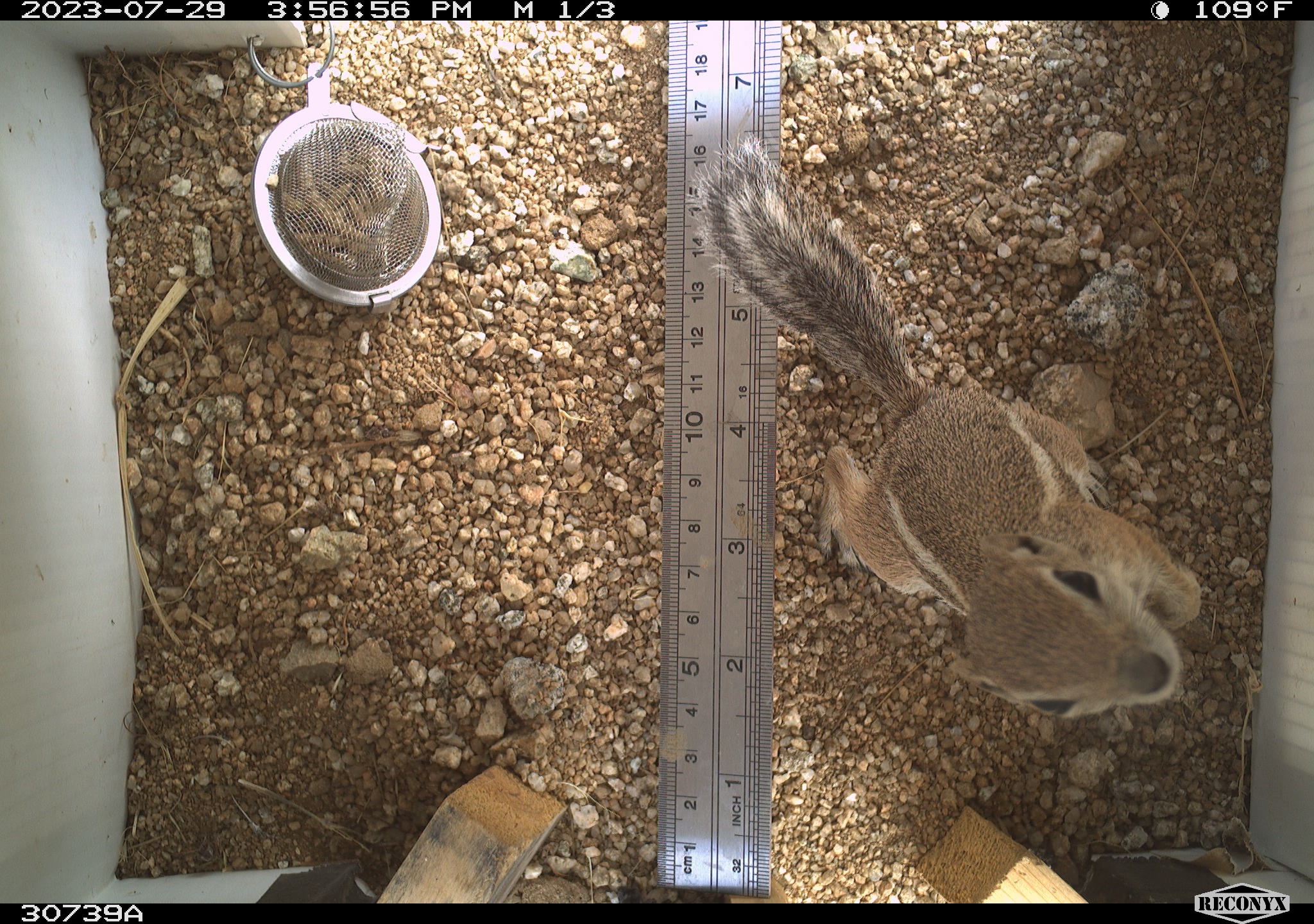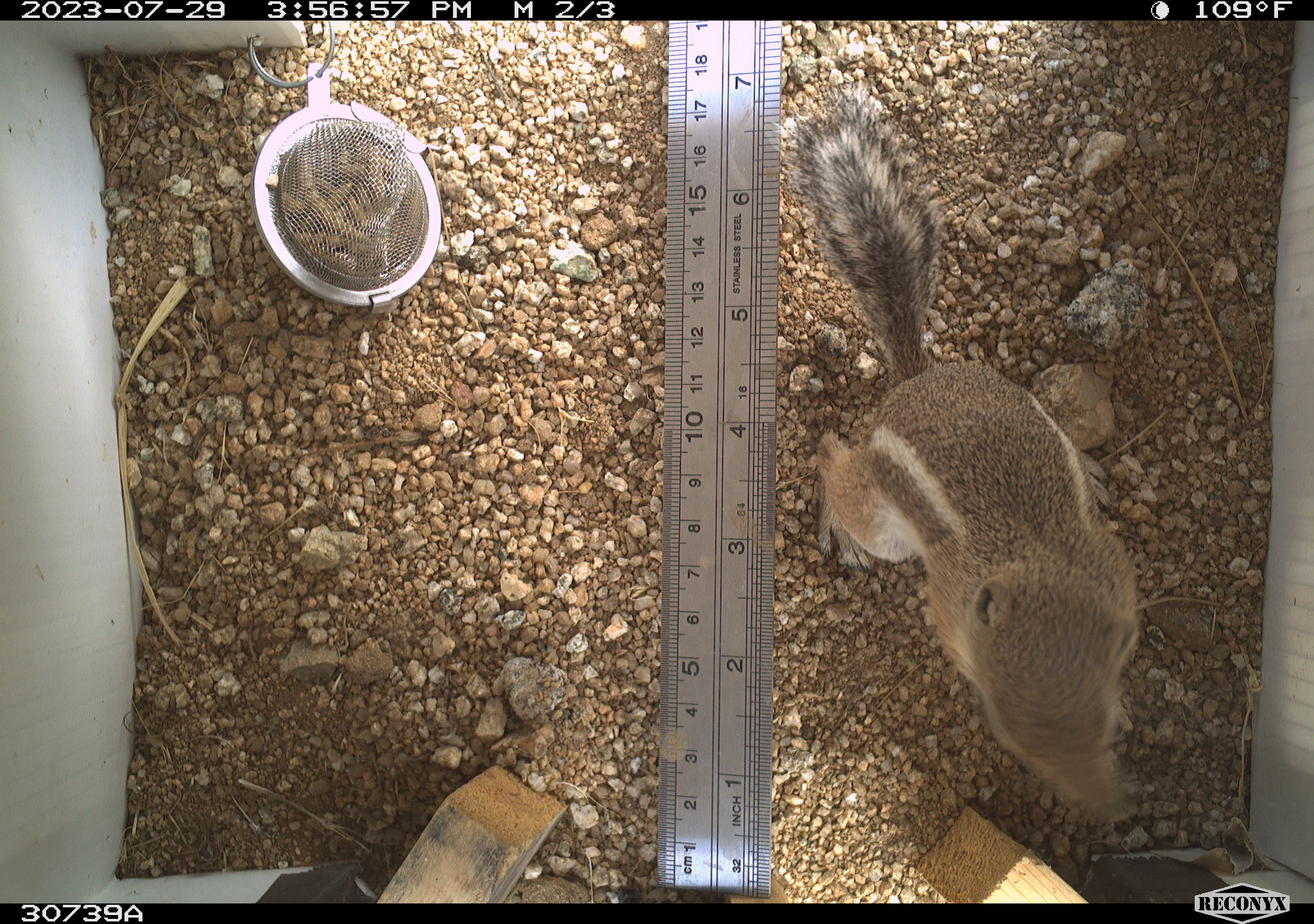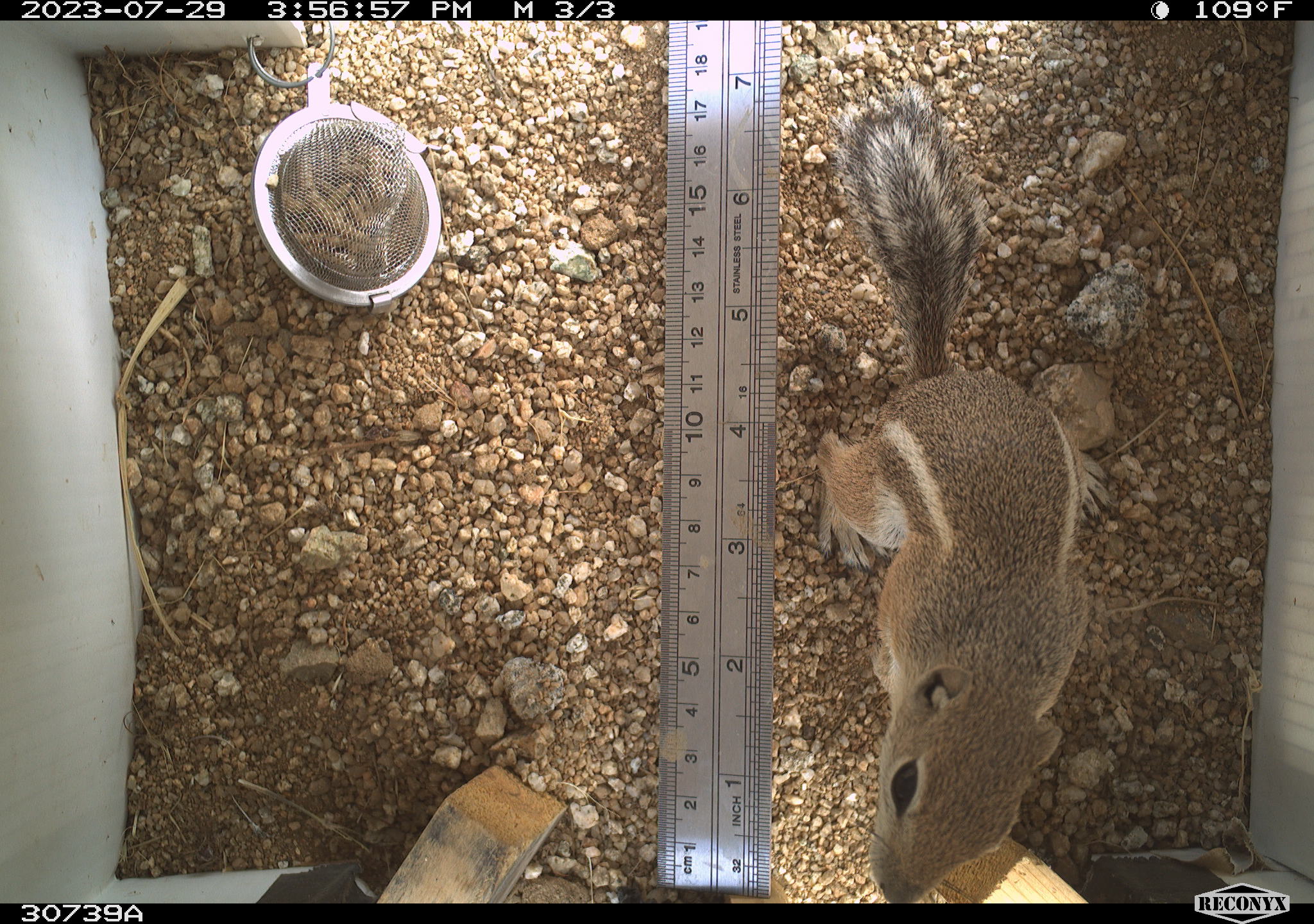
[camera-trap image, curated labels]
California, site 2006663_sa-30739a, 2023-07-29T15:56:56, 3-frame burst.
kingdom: Animalia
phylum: Chordata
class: Mammalia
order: Rodentia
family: Sciuridae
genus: Ammospermophilus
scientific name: Ammospermophilus leucurus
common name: white-tailed antelope squirrel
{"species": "white-tailed antelope squirrel (Ammospermophilus leucurus)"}